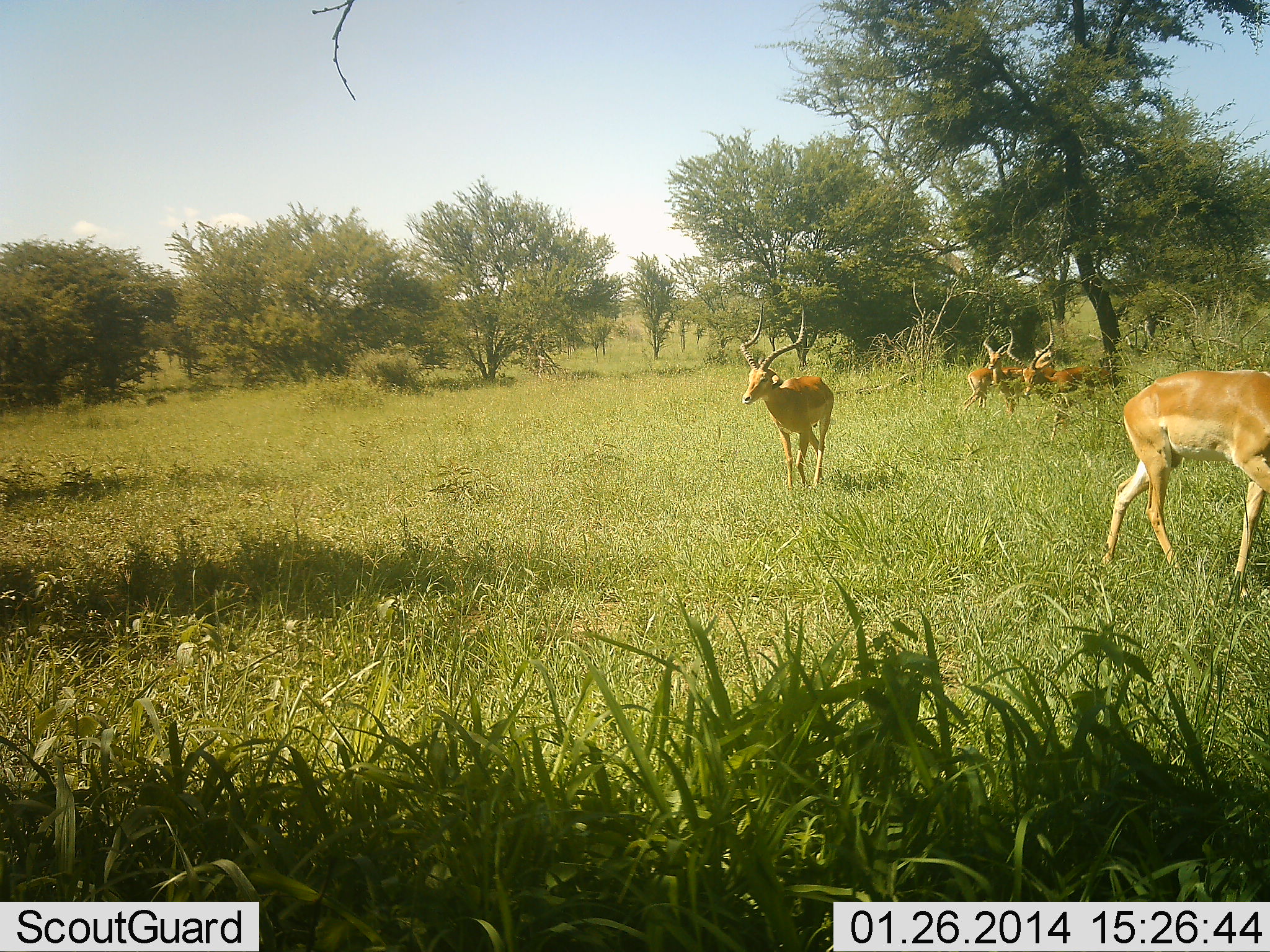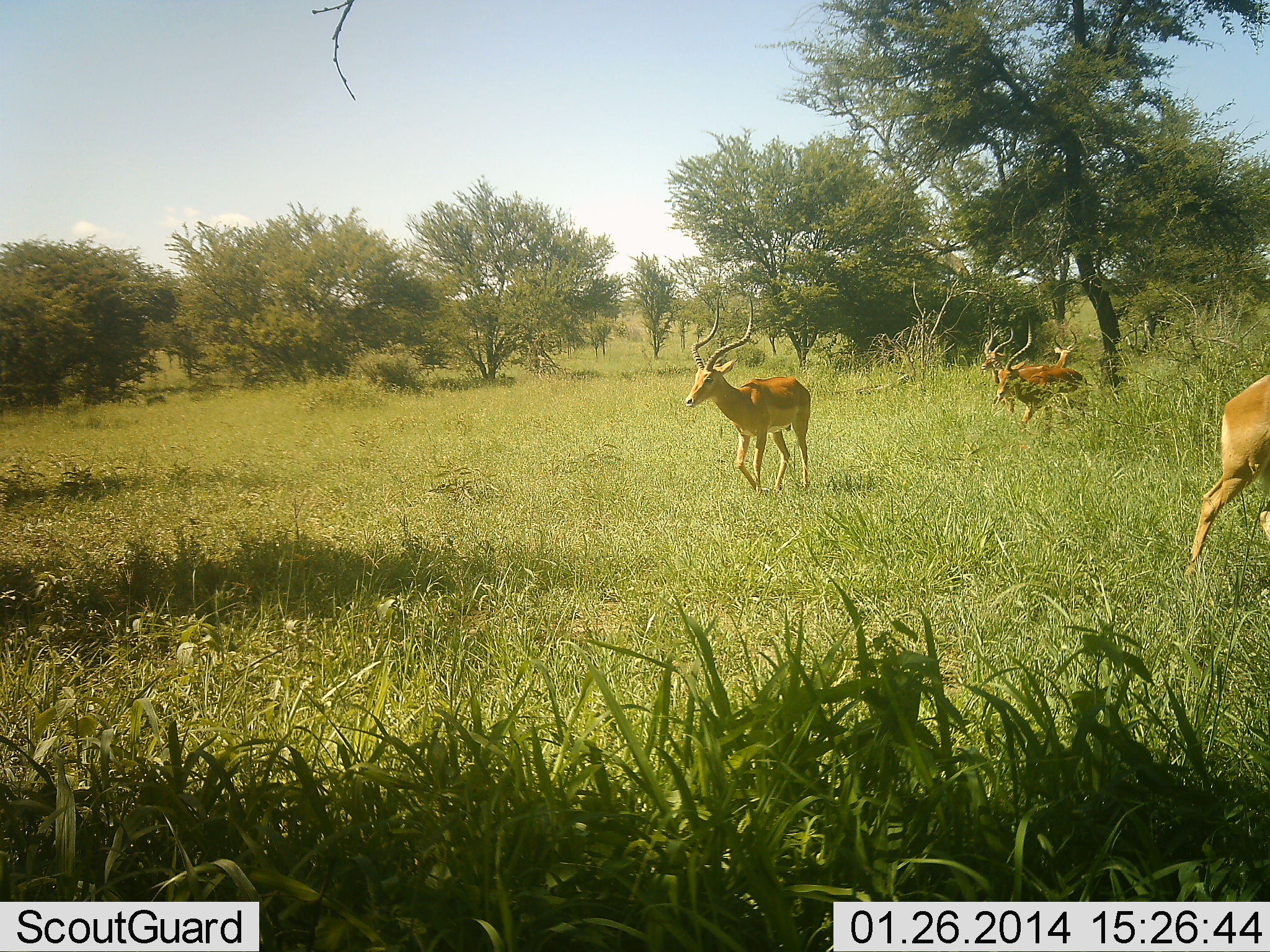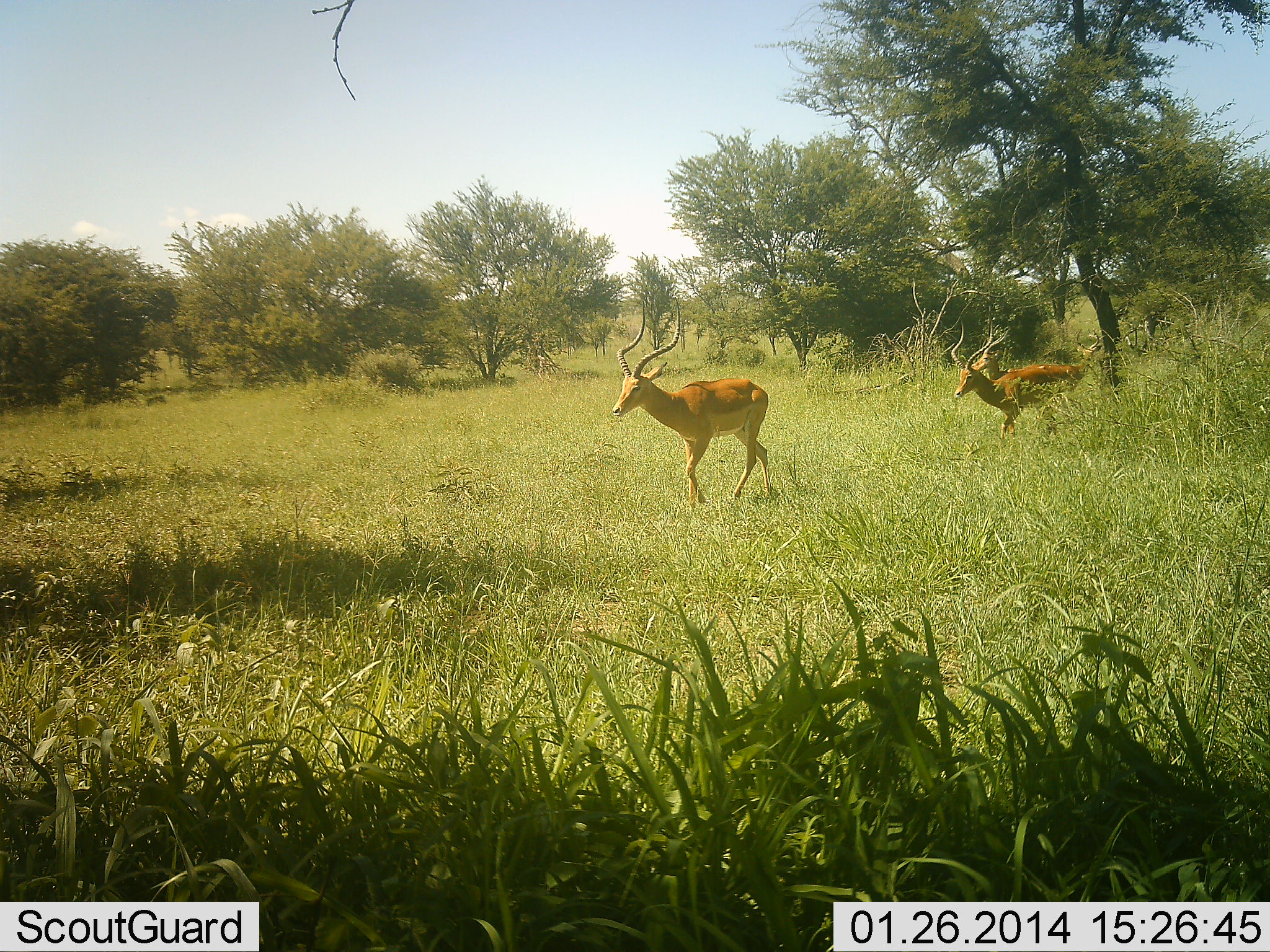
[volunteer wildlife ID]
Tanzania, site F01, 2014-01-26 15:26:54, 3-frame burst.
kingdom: Animalia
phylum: Chordata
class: Mammalia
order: Artiodactyla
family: Bovidae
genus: Aepyceros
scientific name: Aepyceros melampus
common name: impala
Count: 5.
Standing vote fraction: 20%.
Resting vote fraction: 0%.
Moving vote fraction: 100%.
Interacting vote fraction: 0%.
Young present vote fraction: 0%.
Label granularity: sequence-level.